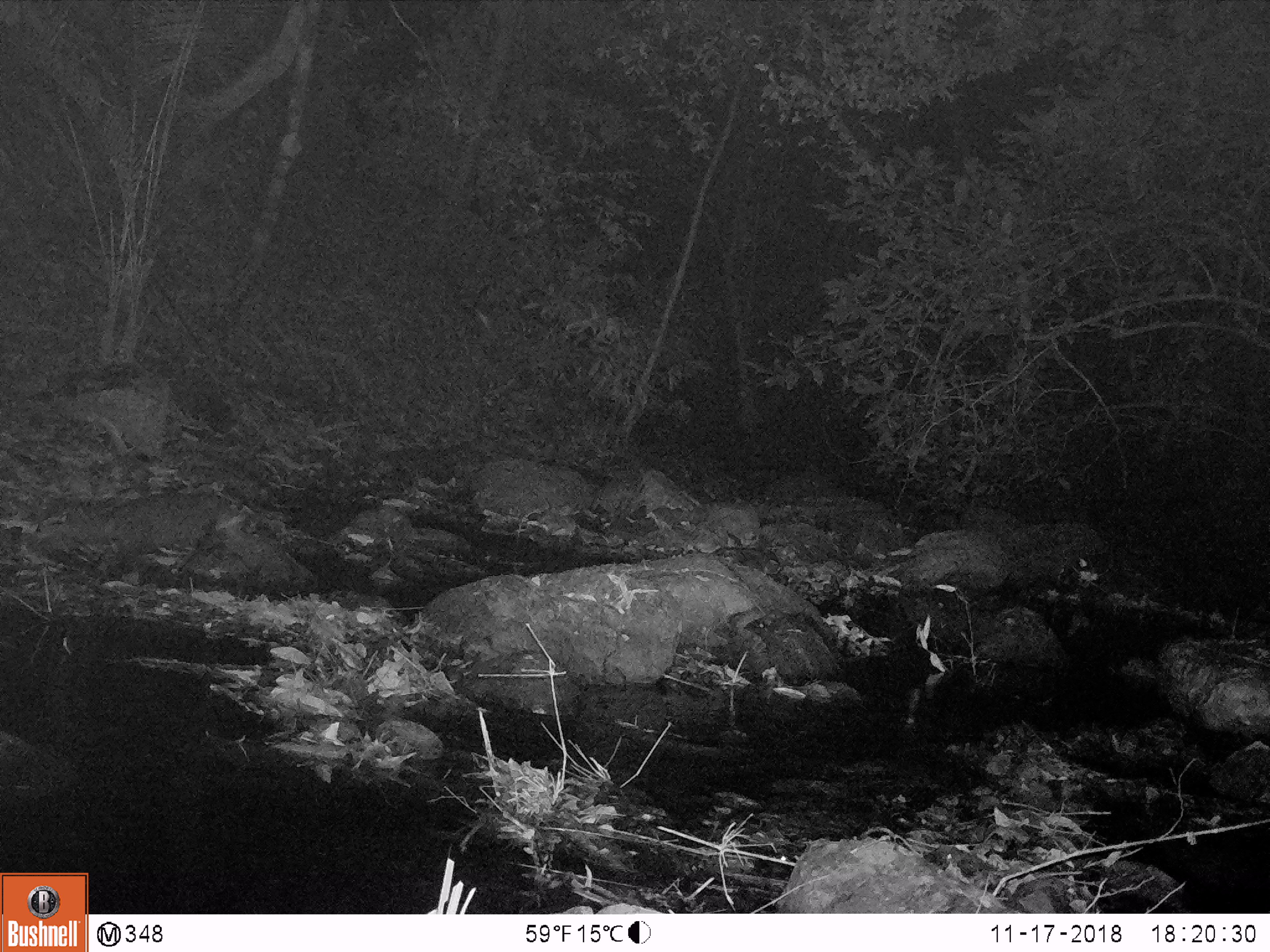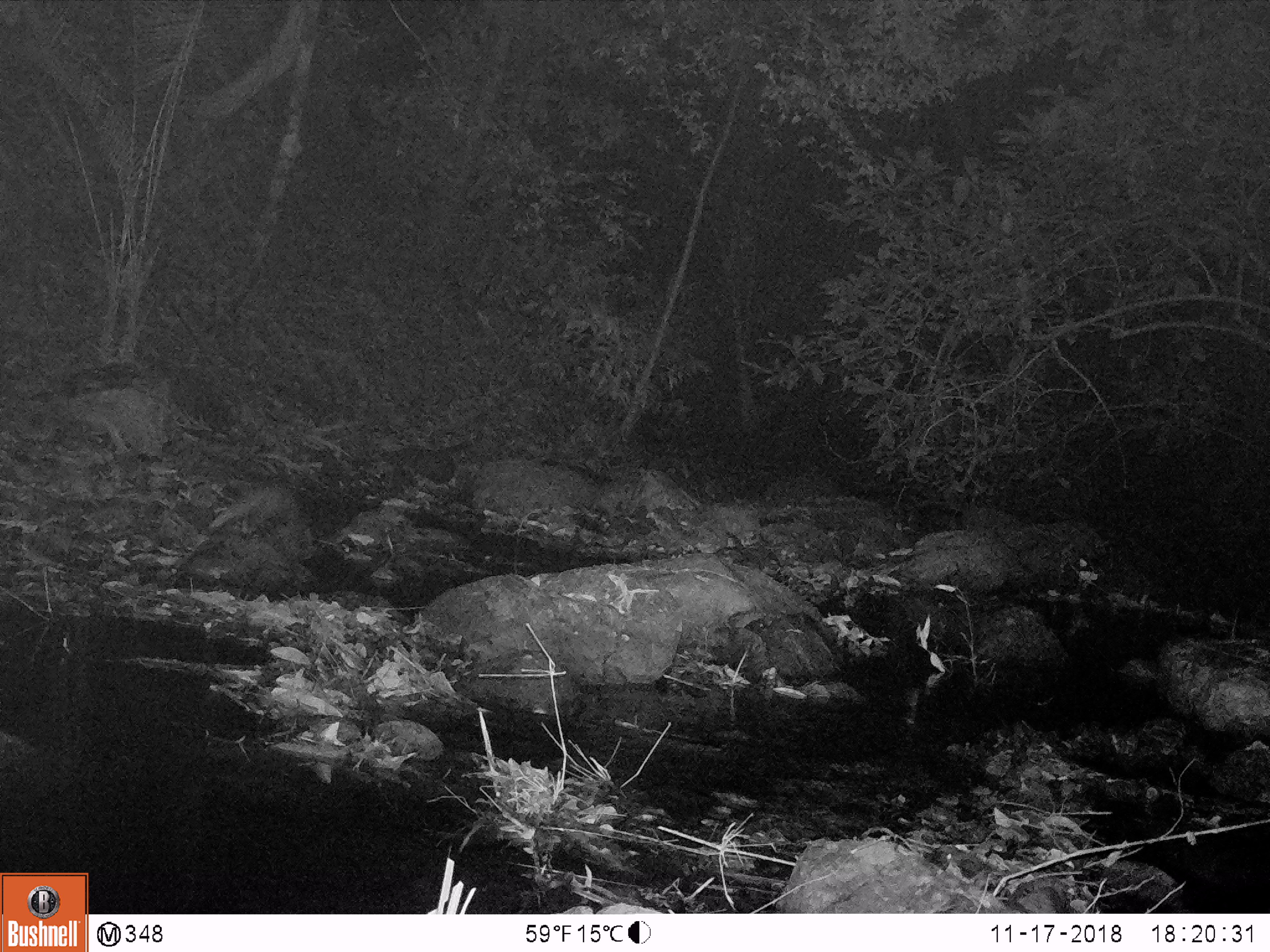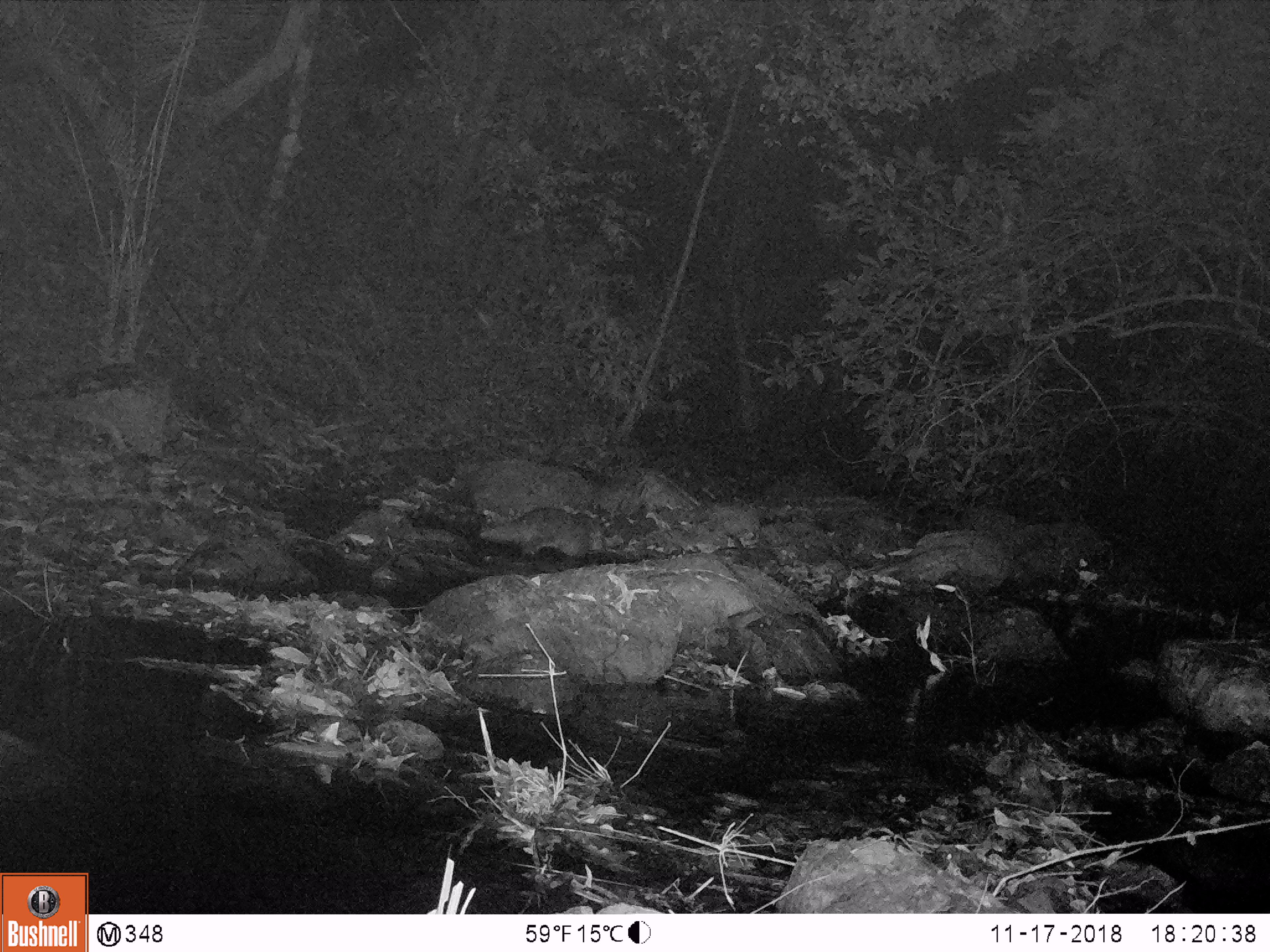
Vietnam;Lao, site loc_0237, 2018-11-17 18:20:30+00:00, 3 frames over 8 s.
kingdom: Animalia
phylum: Chordata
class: Mammalia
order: Carnivora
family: Herpestidae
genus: Urva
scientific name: Urva urva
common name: crab-eating mongoose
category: crab eating mongoose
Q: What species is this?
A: Crab eating mongoose (crab-eating mongoose) (Urva urva).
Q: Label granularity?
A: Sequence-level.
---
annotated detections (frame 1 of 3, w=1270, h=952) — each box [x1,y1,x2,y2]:
crab eating mongoose: [33,491,222,576]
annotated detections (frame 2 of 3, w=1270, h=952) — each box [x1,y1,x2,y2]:
crab eating mongoose: [206,484,317,563]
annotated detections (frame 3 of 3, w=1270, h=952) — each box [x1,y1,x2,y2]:
crab eating mongoose: [478,507,597,560]